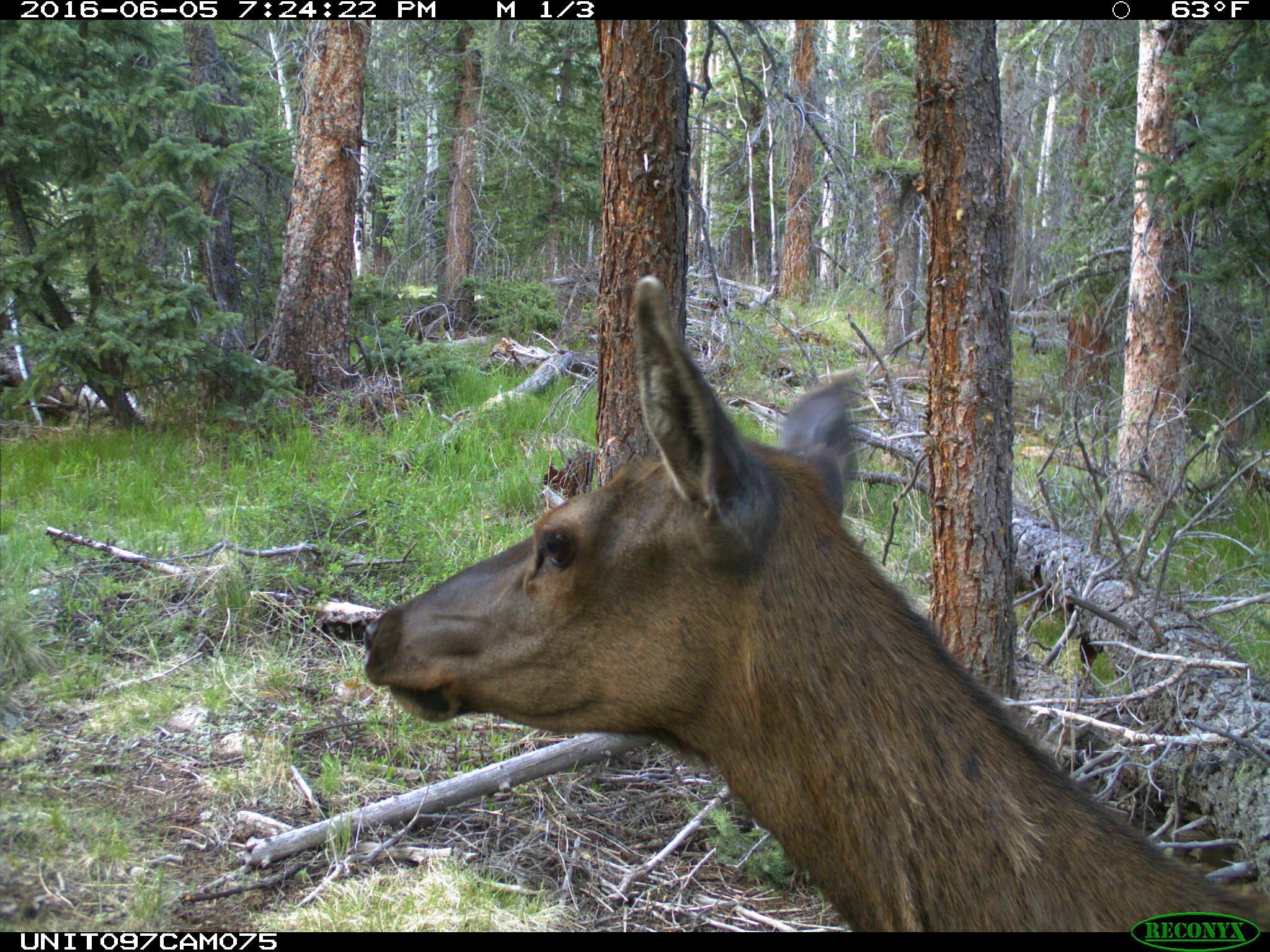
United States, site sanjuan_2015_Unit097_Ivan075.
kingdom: Animalia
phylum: Chordata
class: Mammalia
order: Artiodactyla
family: Cervidae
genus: Cervus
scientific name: Cervus elaphus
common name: red deer